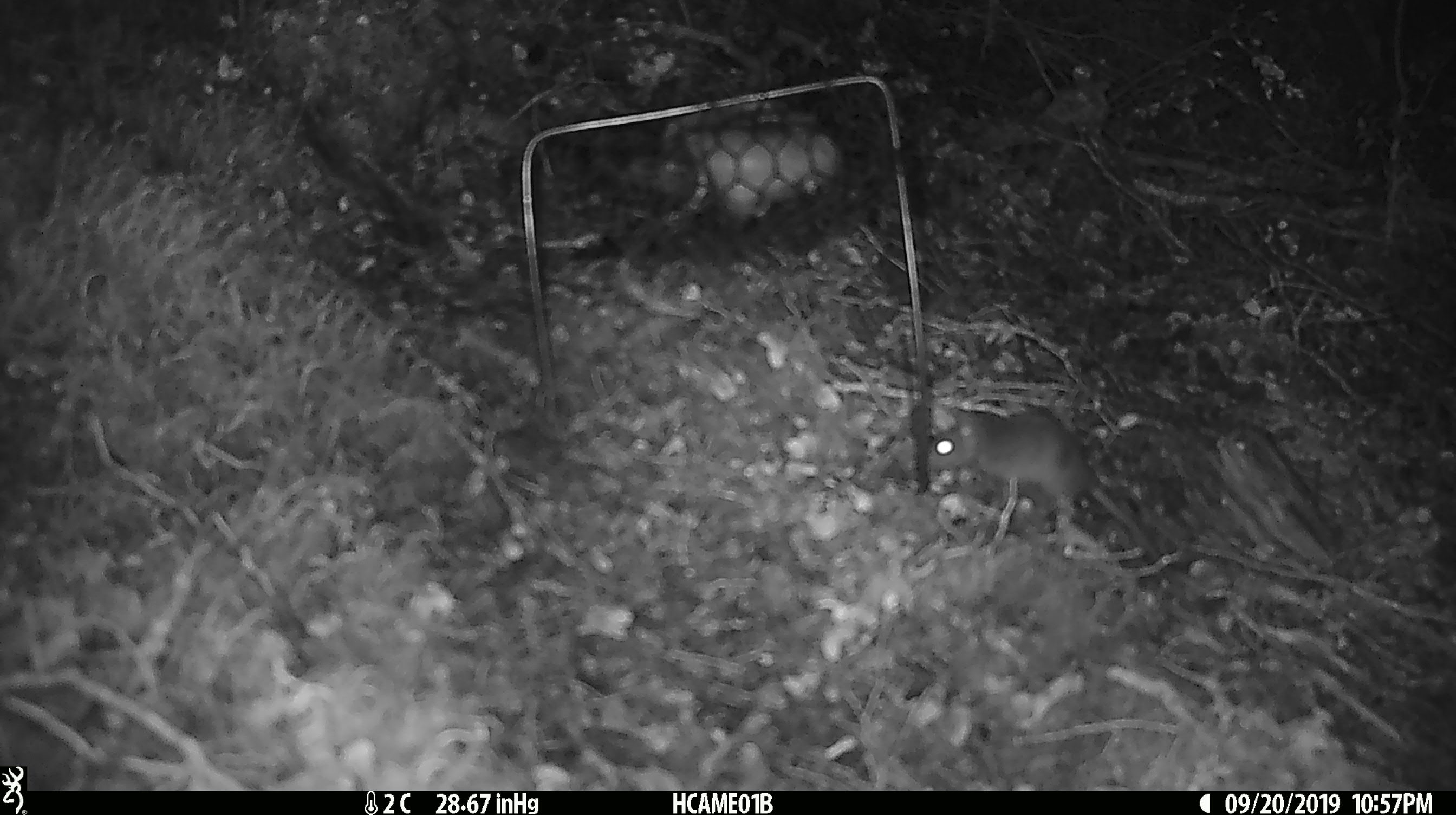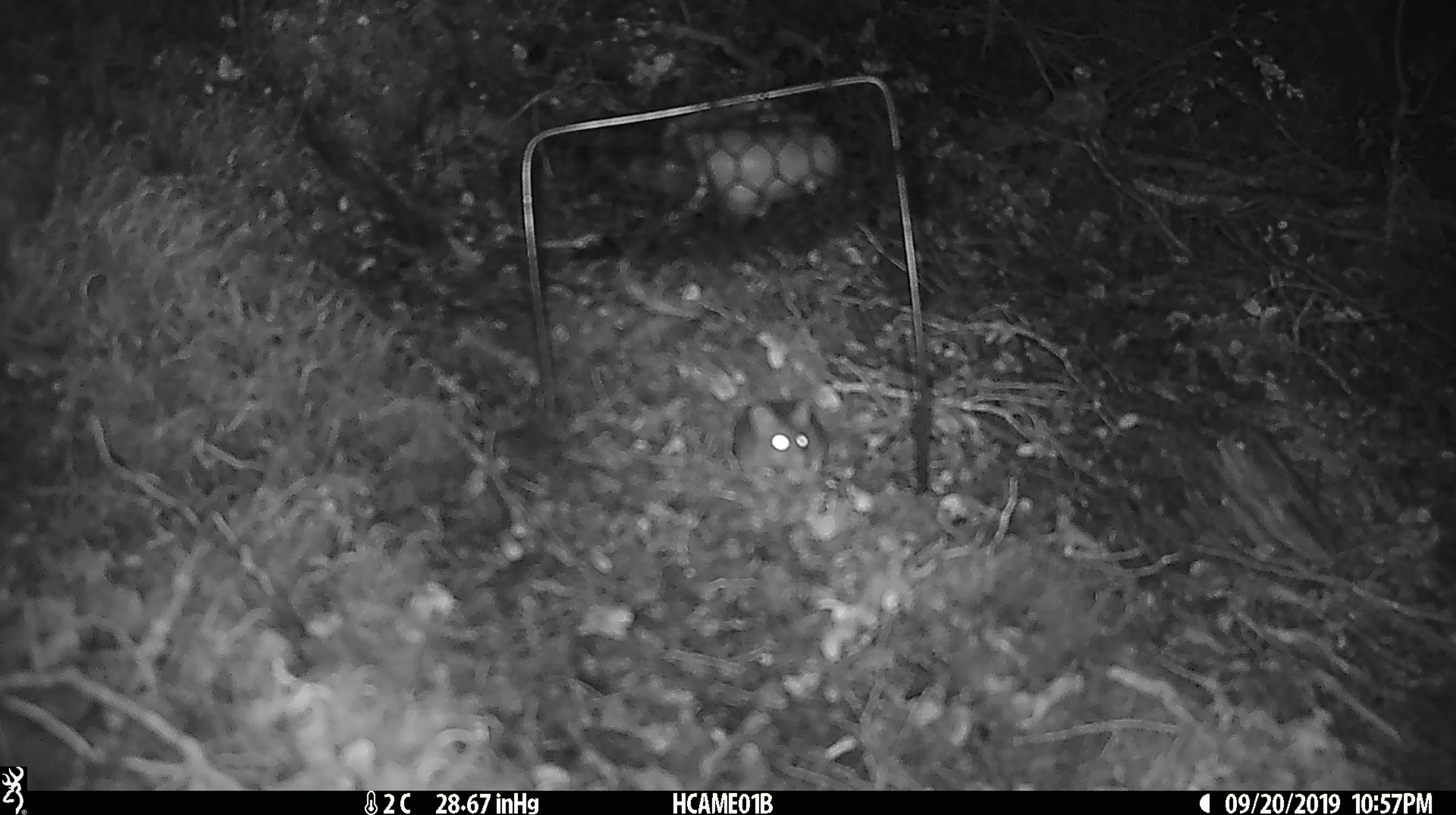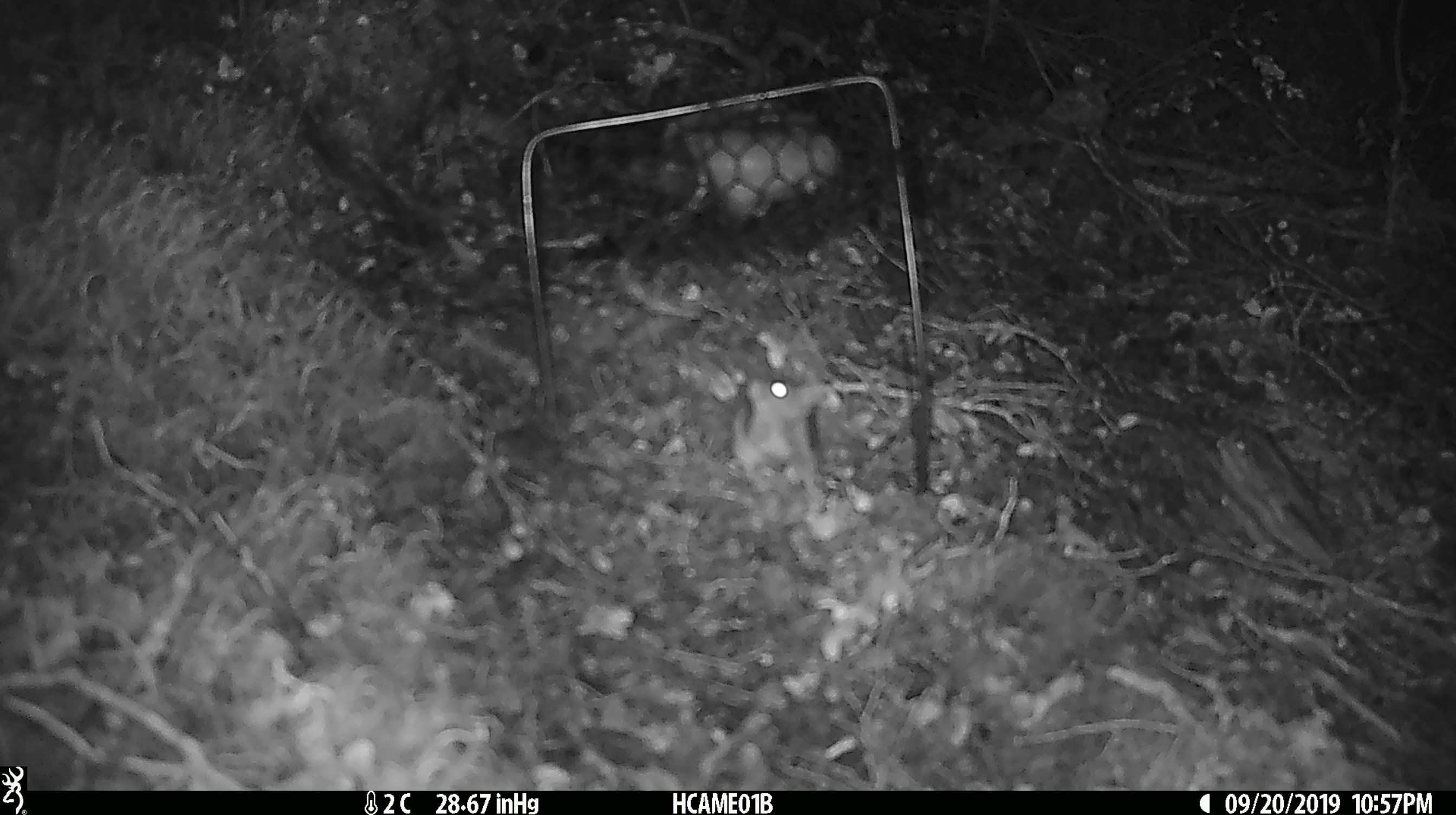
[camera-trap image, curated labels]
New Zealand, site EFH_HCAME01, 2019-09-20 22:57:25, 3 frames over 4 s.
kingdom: Animalia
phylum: Chordata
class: Mammalia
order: Rodentia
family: Muridae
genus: Mus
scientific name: Mus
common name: mouse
Mouse (Mus).